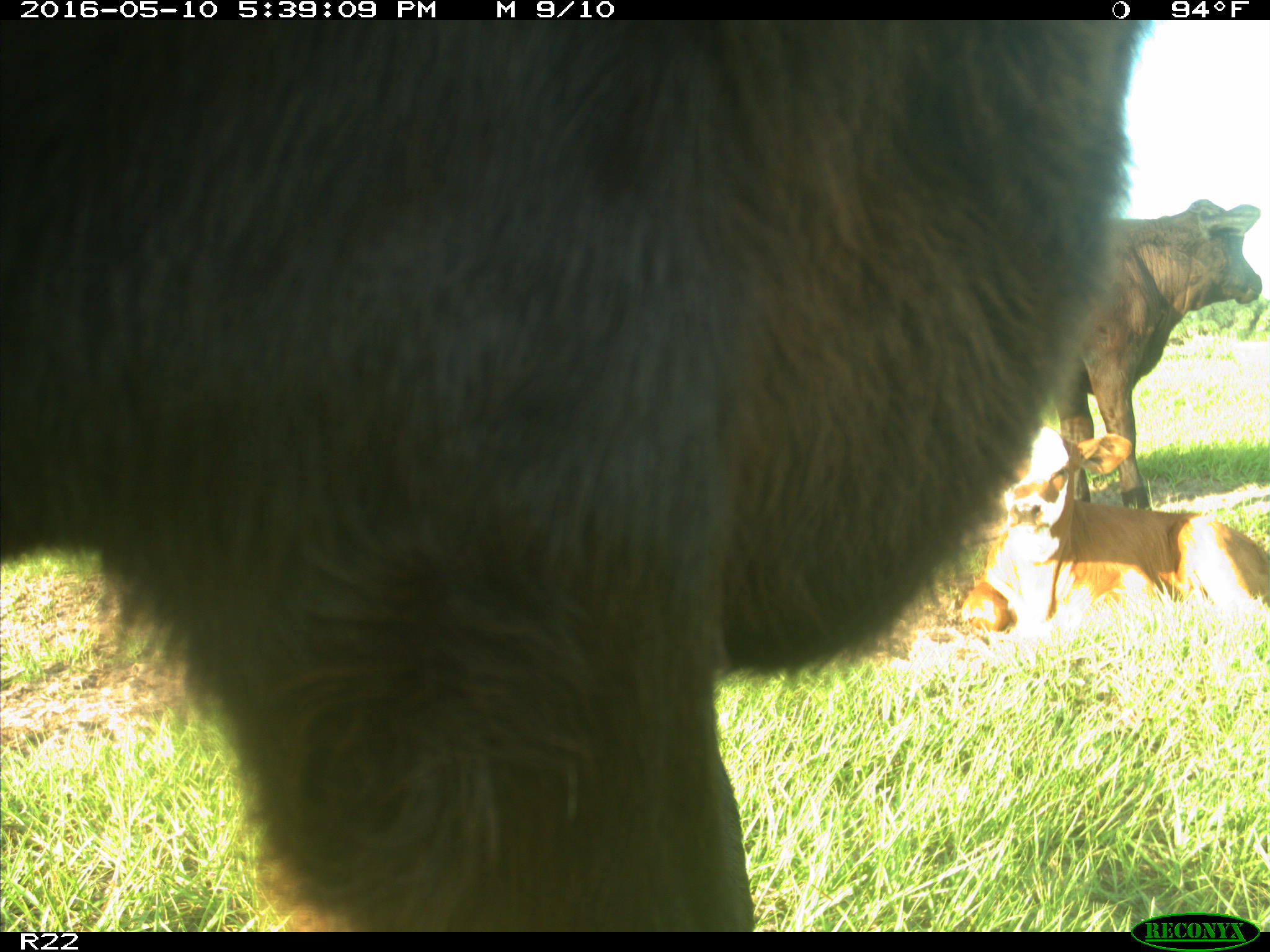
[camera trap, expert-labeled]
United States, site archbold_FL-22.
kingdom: Animalia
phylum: Chordata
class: Mammalia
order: Artiodactyla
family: Bovidae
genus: Bos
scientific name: Bos taurus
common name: domestic cow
Bos taurus (domestic cow).